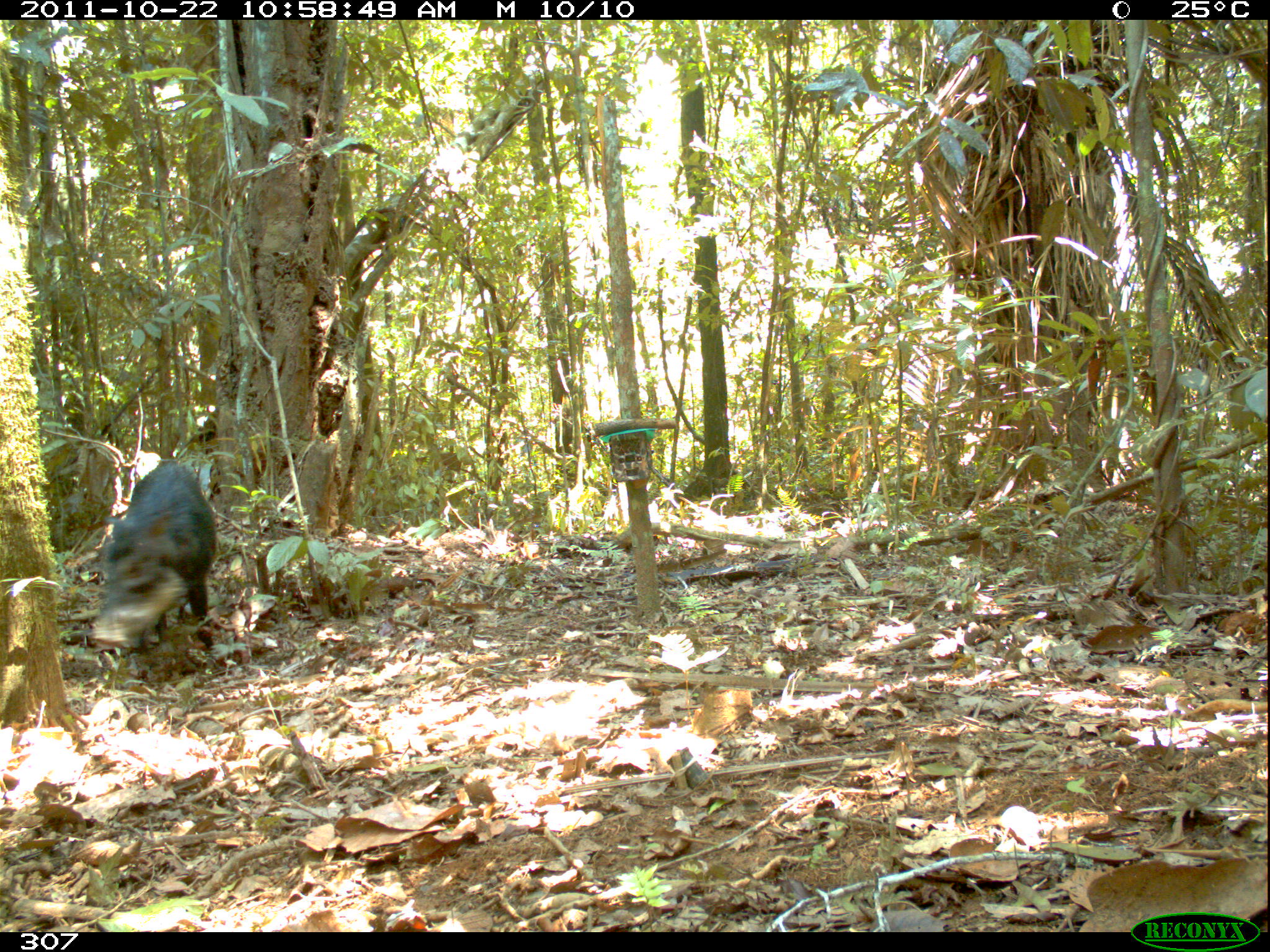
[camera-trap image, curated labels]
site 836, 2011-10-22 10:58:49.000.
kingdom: Animalia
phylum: Chordata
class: Mammalia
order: Artiodactyla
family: Tayassuidae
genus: Tayassu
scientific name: Tayassu pecari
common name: white-lipped peccary